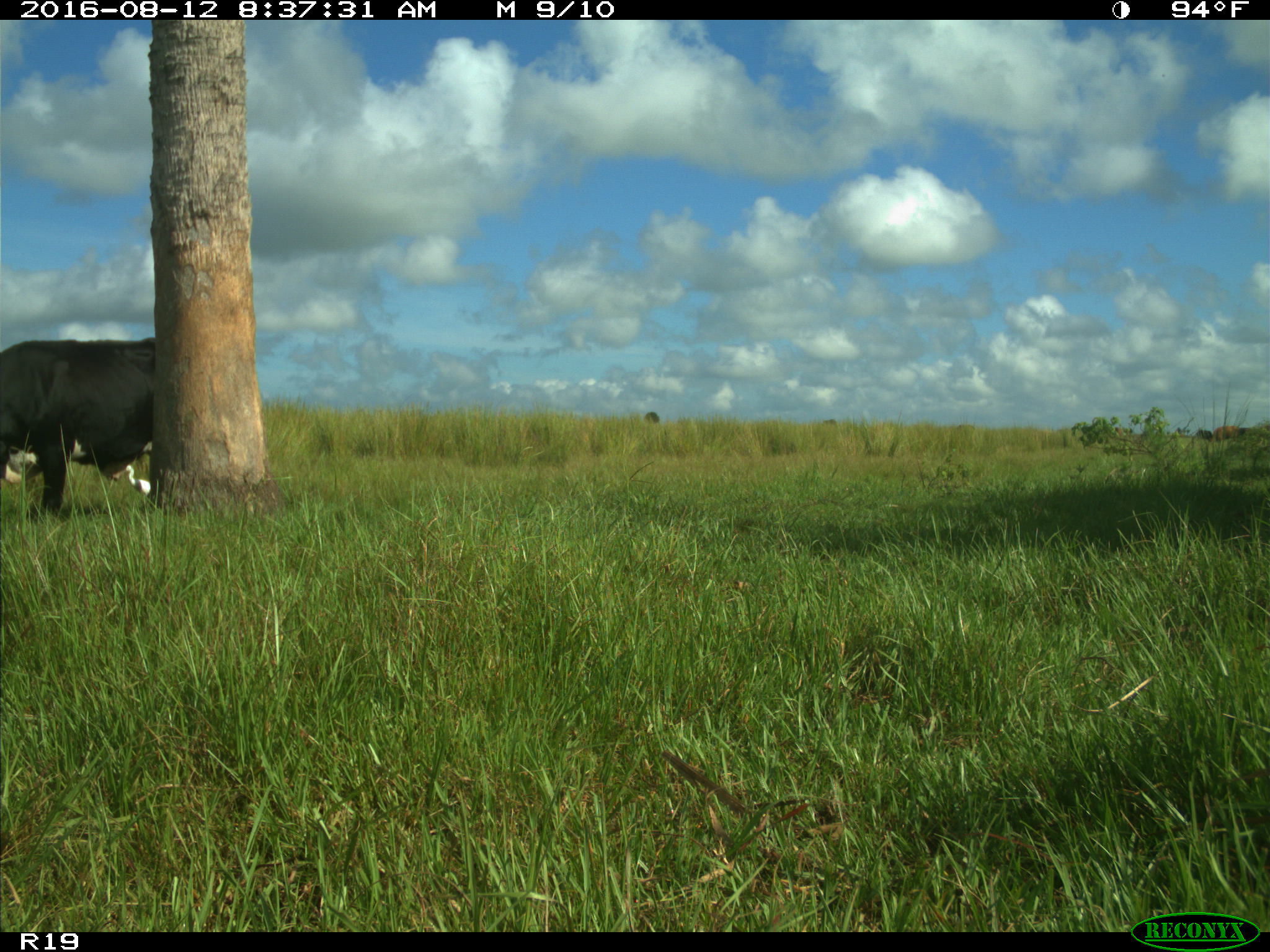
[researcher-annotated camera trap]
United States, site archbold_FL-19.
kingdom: Animalia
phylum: Chordata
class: Mammalia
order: Artiodactyla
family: Bovidae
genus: Bos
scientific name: Bos taurus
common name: domestic cow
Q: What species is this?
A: Bos taurus (domestic cow).